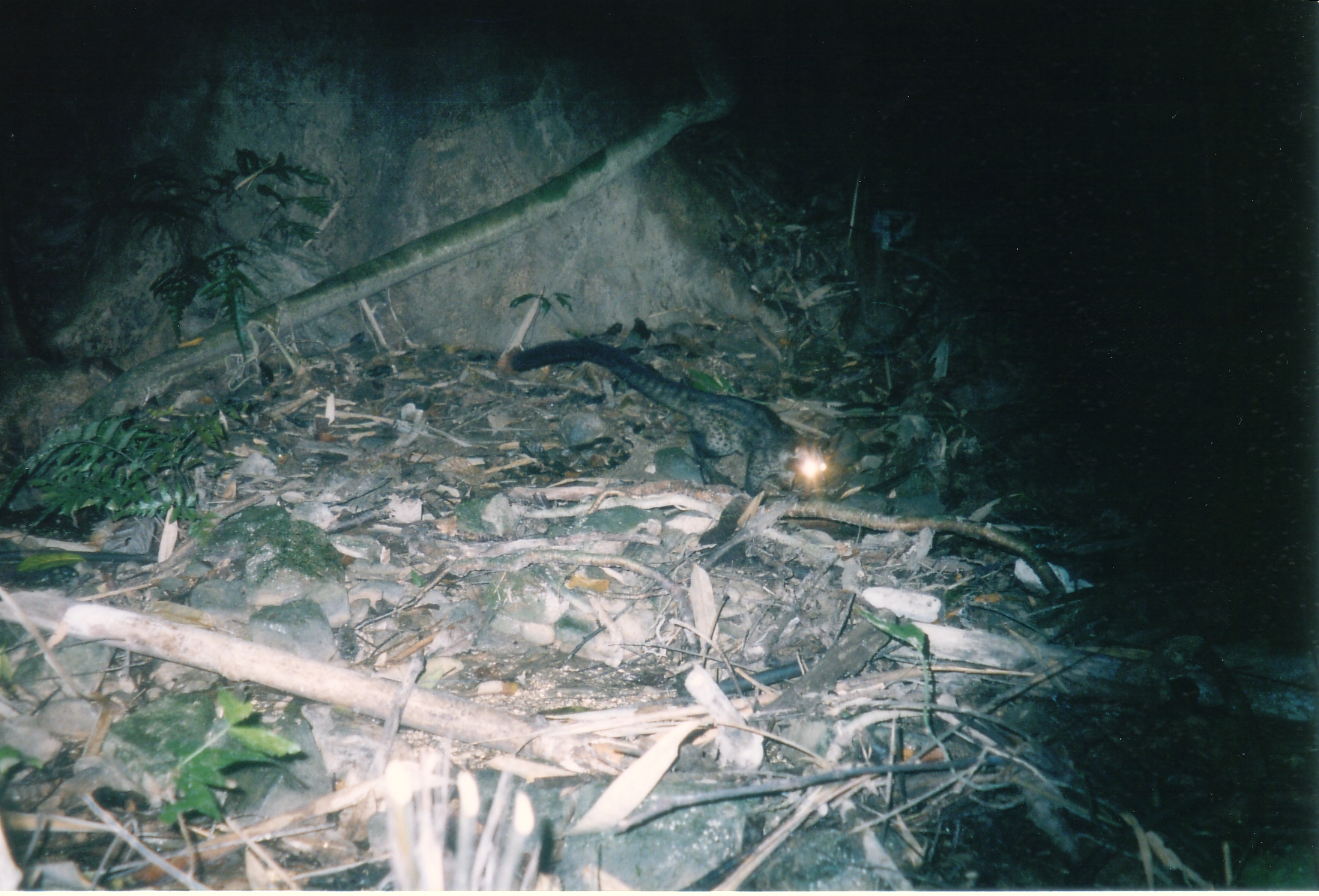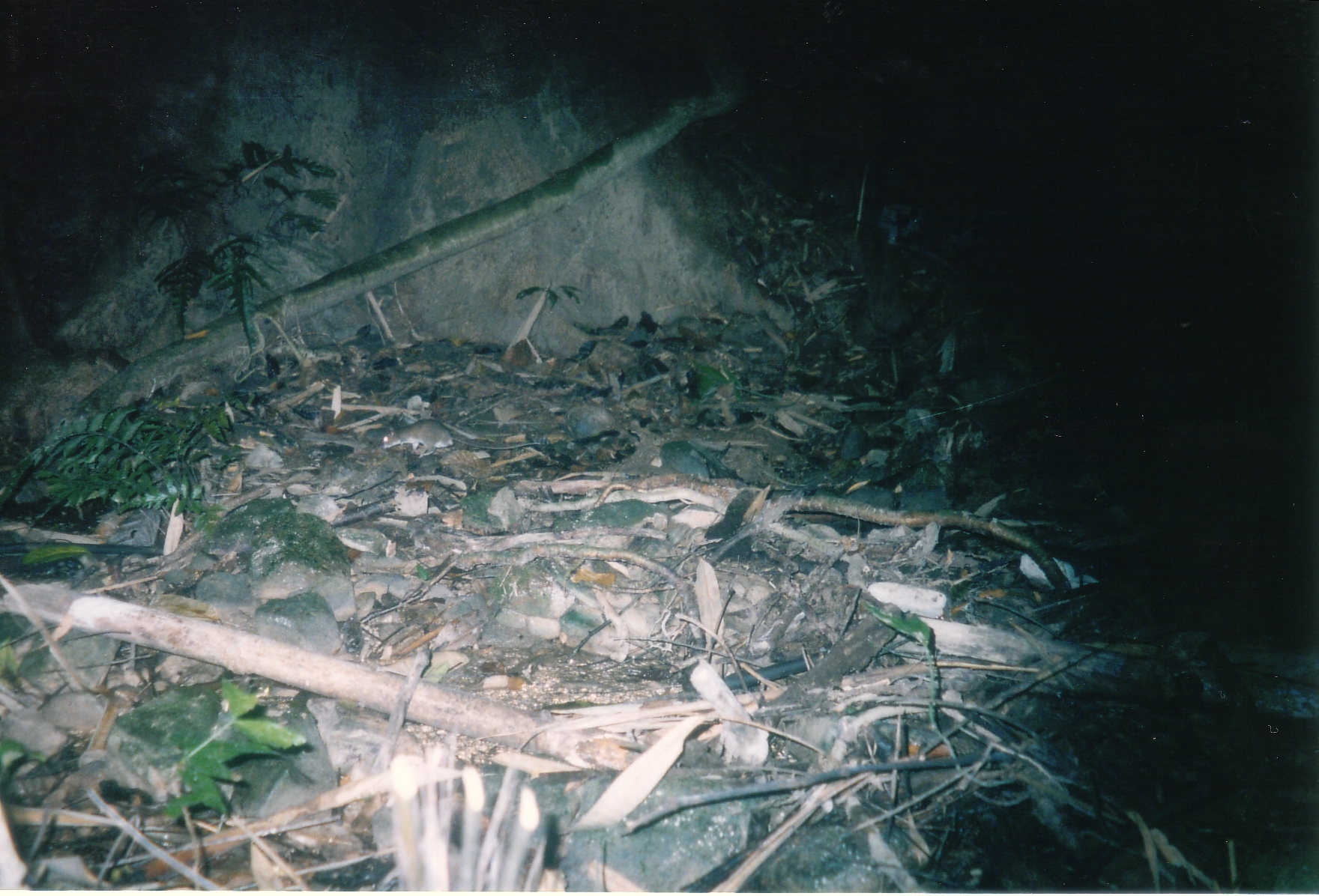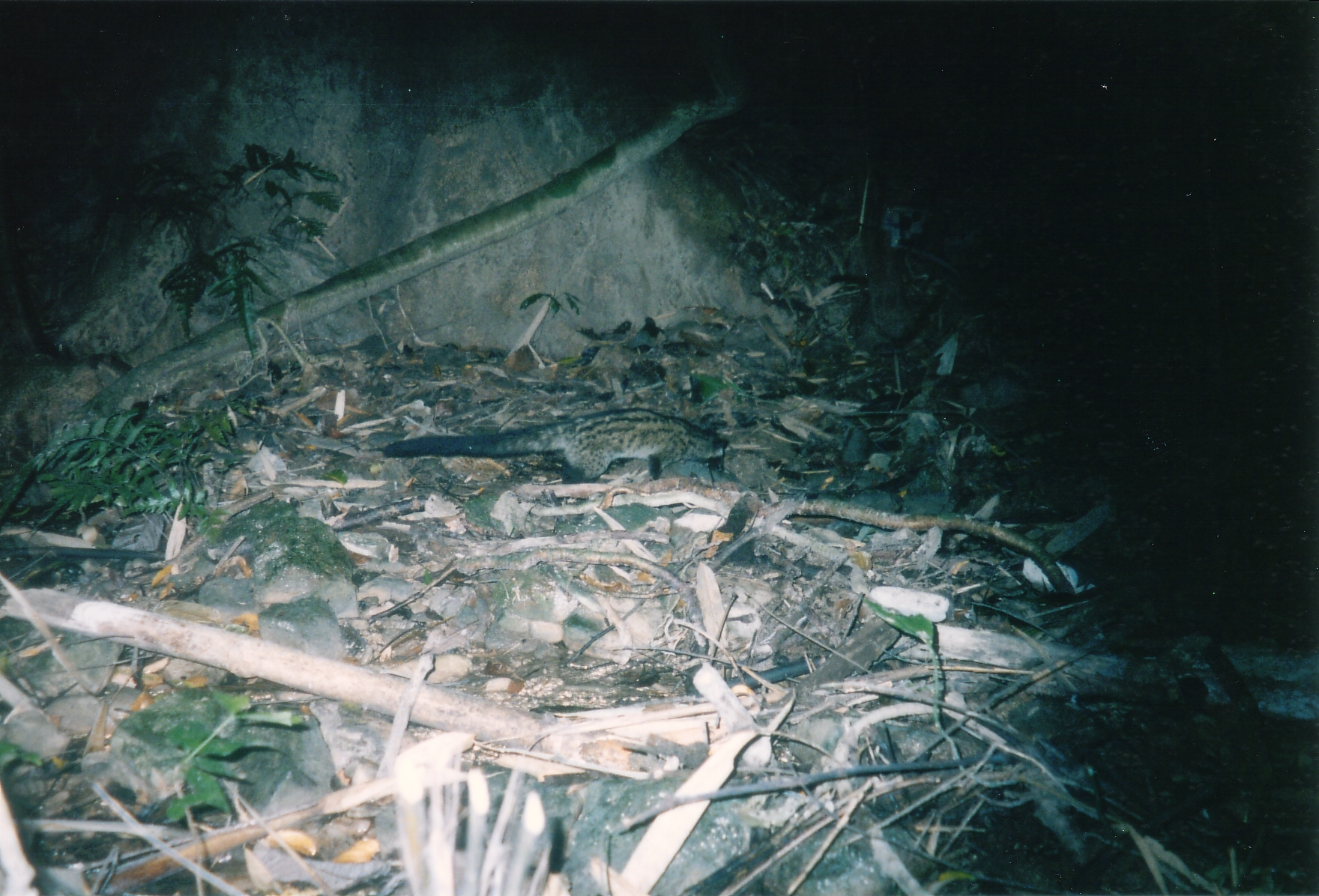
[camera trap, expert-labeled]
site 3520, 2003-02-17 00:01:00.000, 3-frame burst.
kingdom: Animalia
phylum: Chordata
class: Mammalia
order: Carnivora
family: Viverridae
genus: Paradoxurus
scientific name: Paradoxurus hermaphroditus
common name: asian palm civet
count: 1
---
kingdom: Animalia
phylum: Chordata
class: Mammalia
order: Rodentia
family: Muridae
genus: Rattus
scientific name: Rattus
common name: rodent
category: unknown rat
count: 1